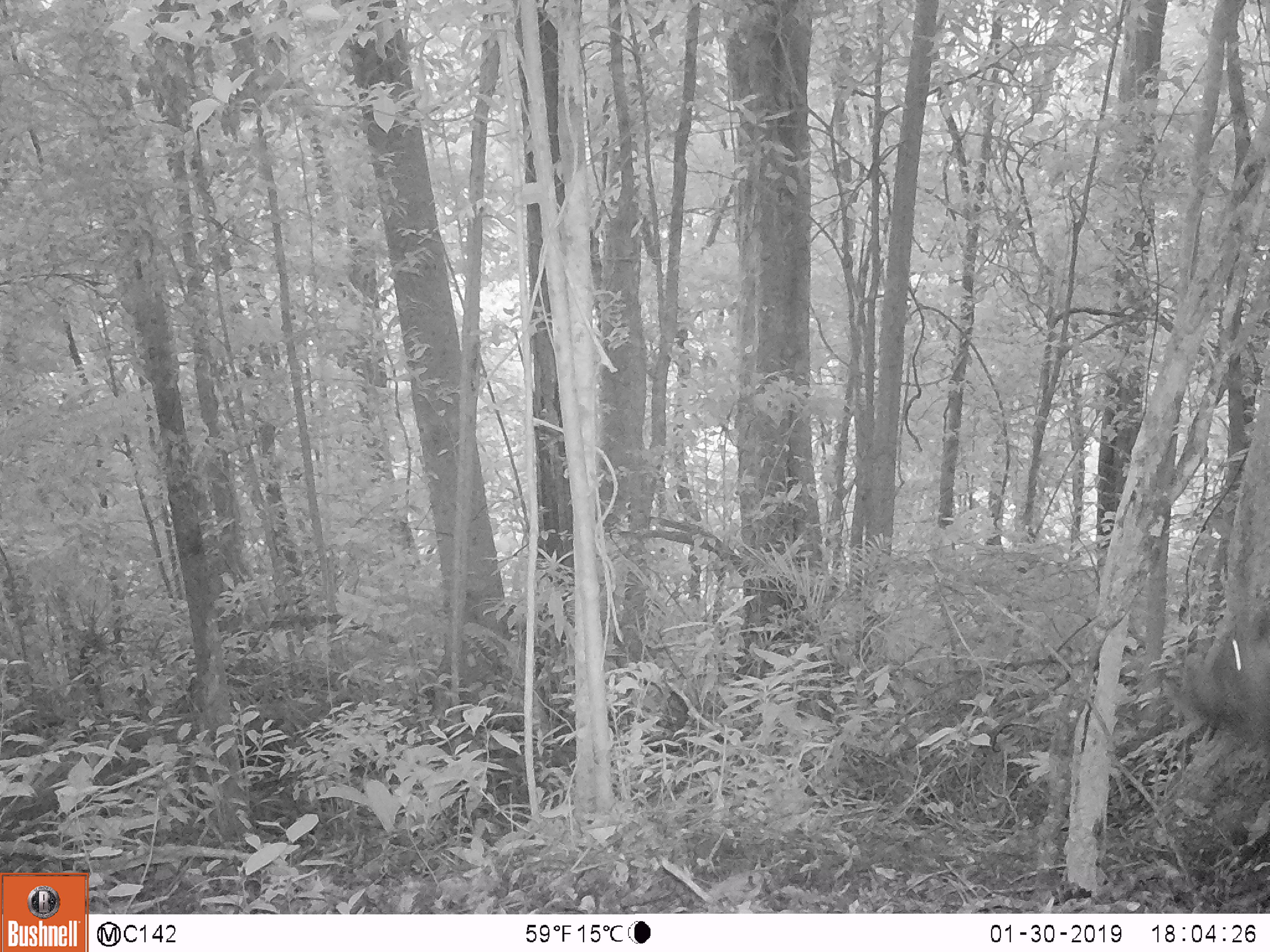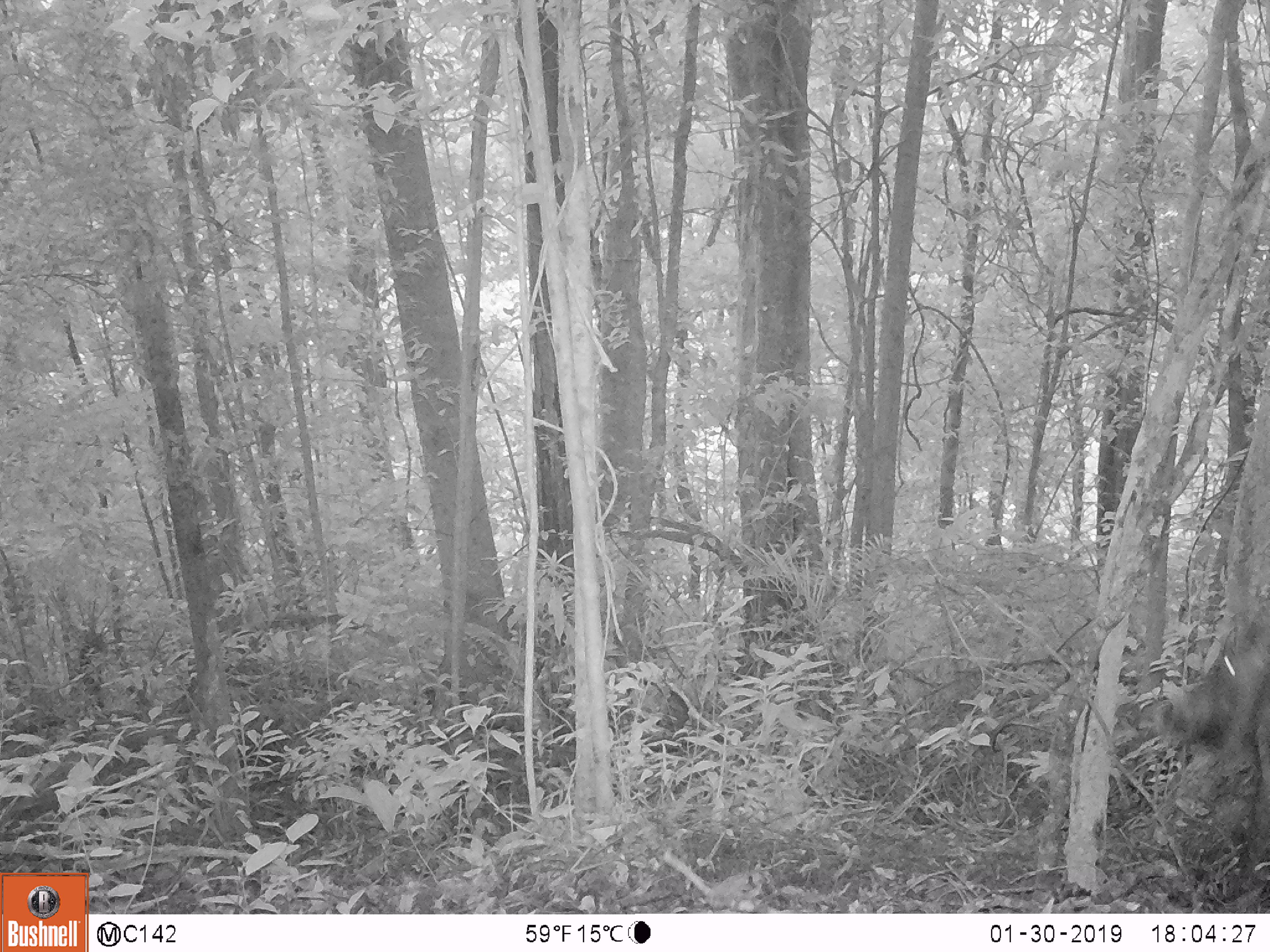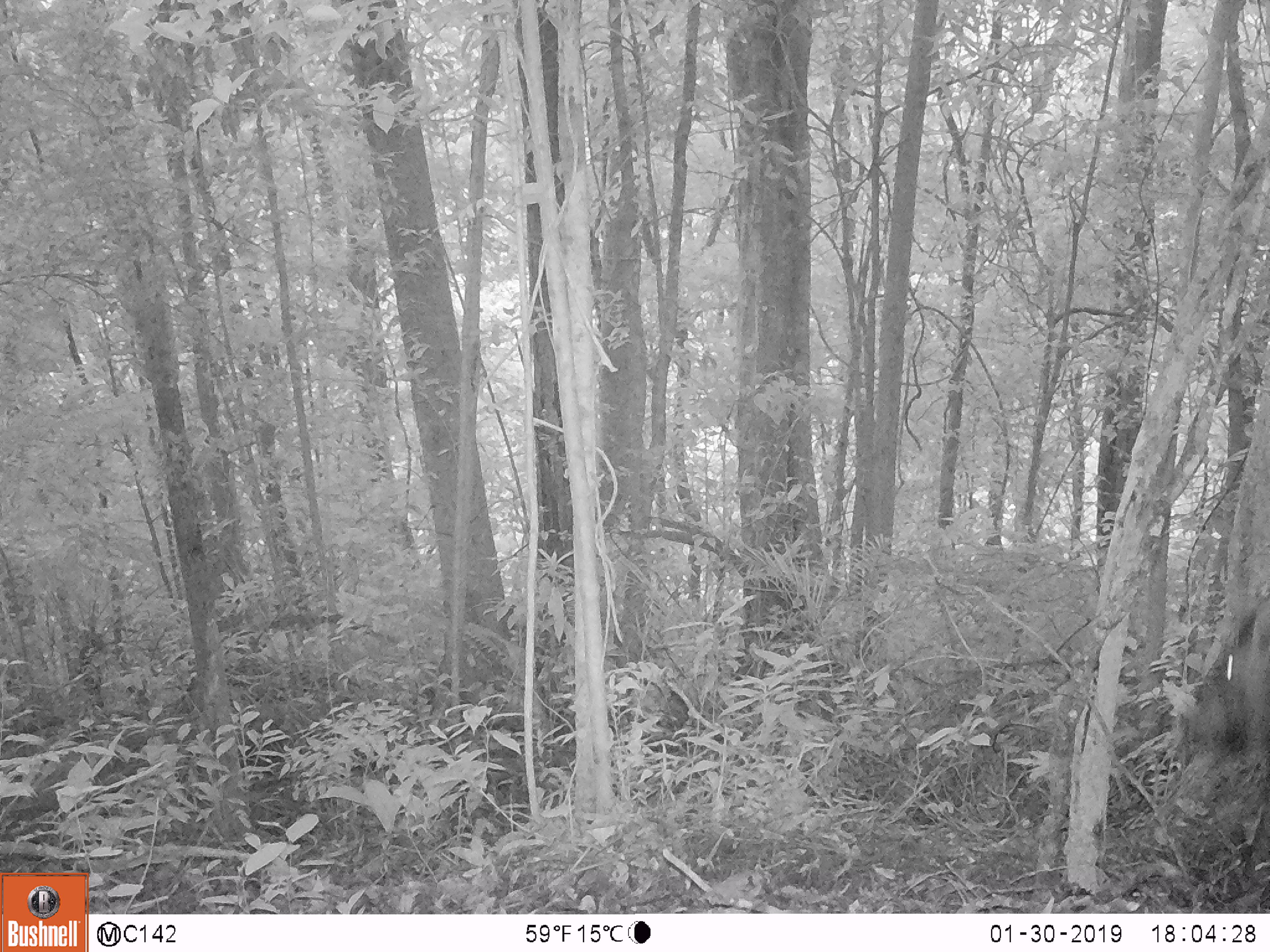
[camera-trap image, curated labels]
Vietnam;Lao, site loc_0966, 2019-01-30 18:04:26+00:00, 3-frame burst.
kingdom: Animalia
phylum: Chordata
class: Mammalia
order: Artiodactyla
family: Suidae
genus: Sus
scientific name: Sus scrofa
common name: eurasian wild pig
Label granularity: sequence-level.